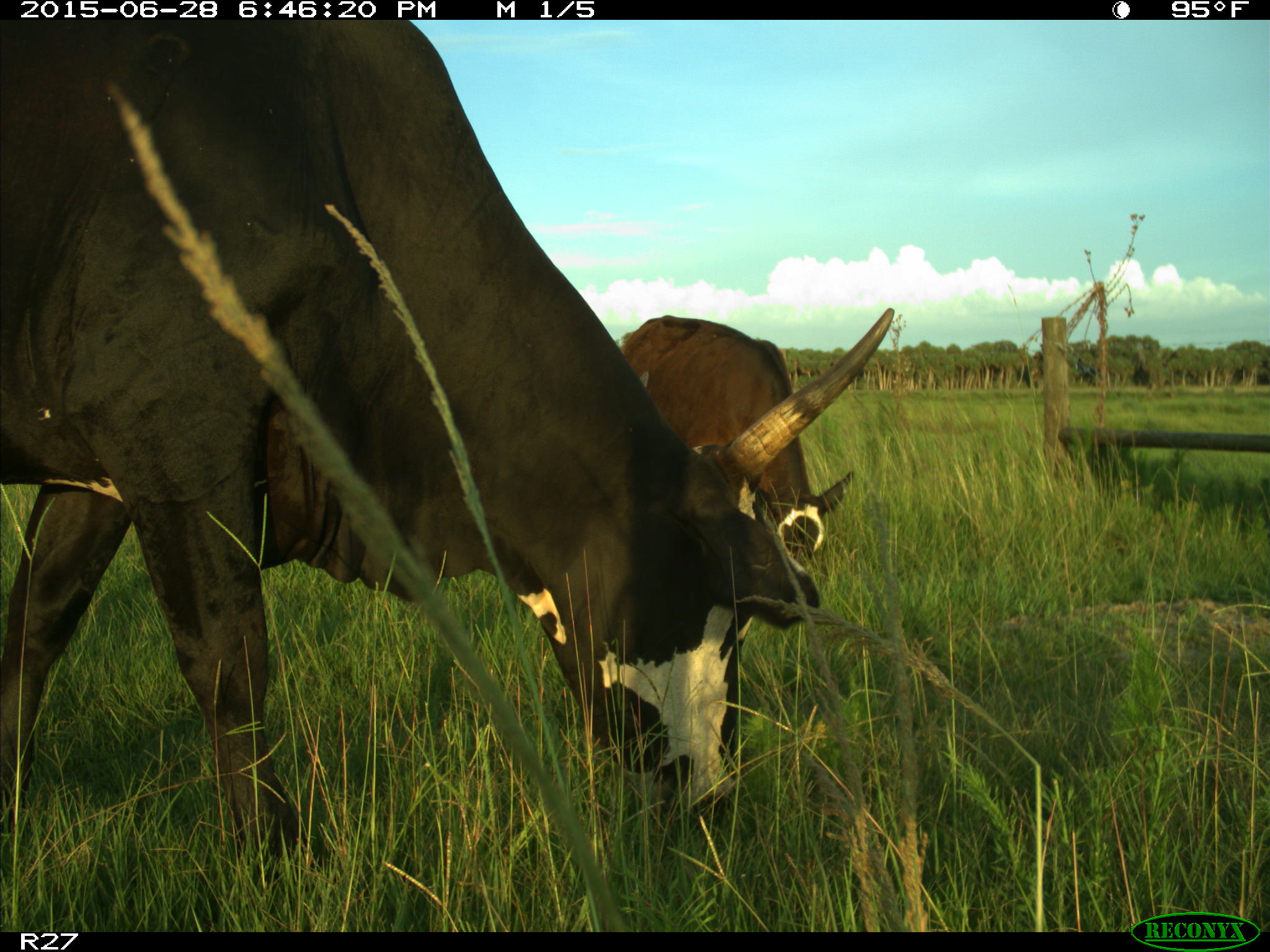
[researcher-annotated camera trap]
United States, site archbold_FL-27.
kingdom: Animalia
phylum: Chordata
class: Mammalia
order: Artiodactyla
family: Bovidae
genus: Bos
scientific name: Bos taurus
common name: domestic cow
Bos taurus (domestic cow).